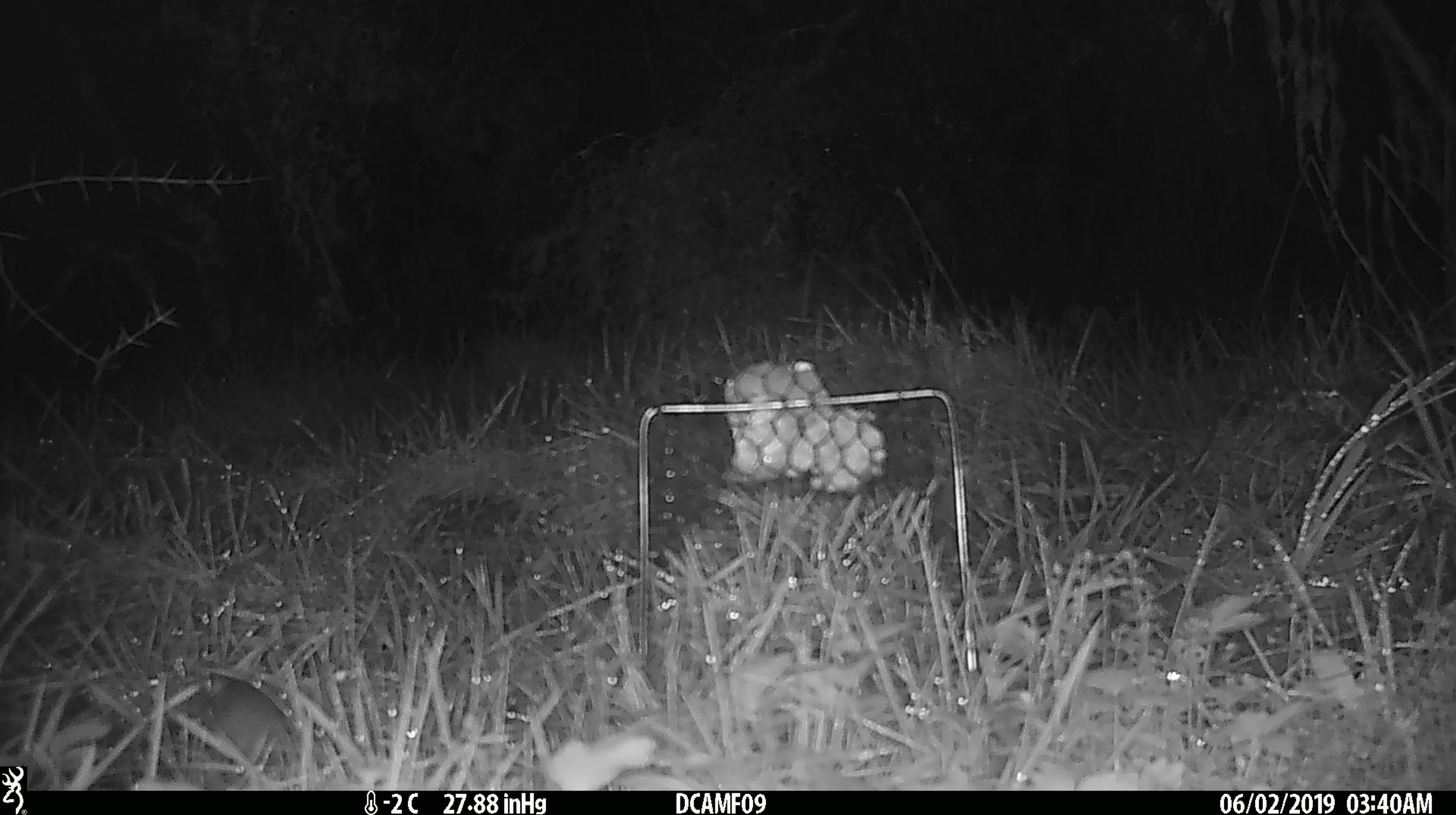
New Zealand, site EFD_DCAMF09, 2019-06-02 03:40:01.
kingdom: Animalia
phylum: Chordata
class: Mammalia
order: Rodentia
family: Muridae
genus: Mus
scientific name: Mus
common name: mouse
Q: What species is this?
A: Mouse (Mus).